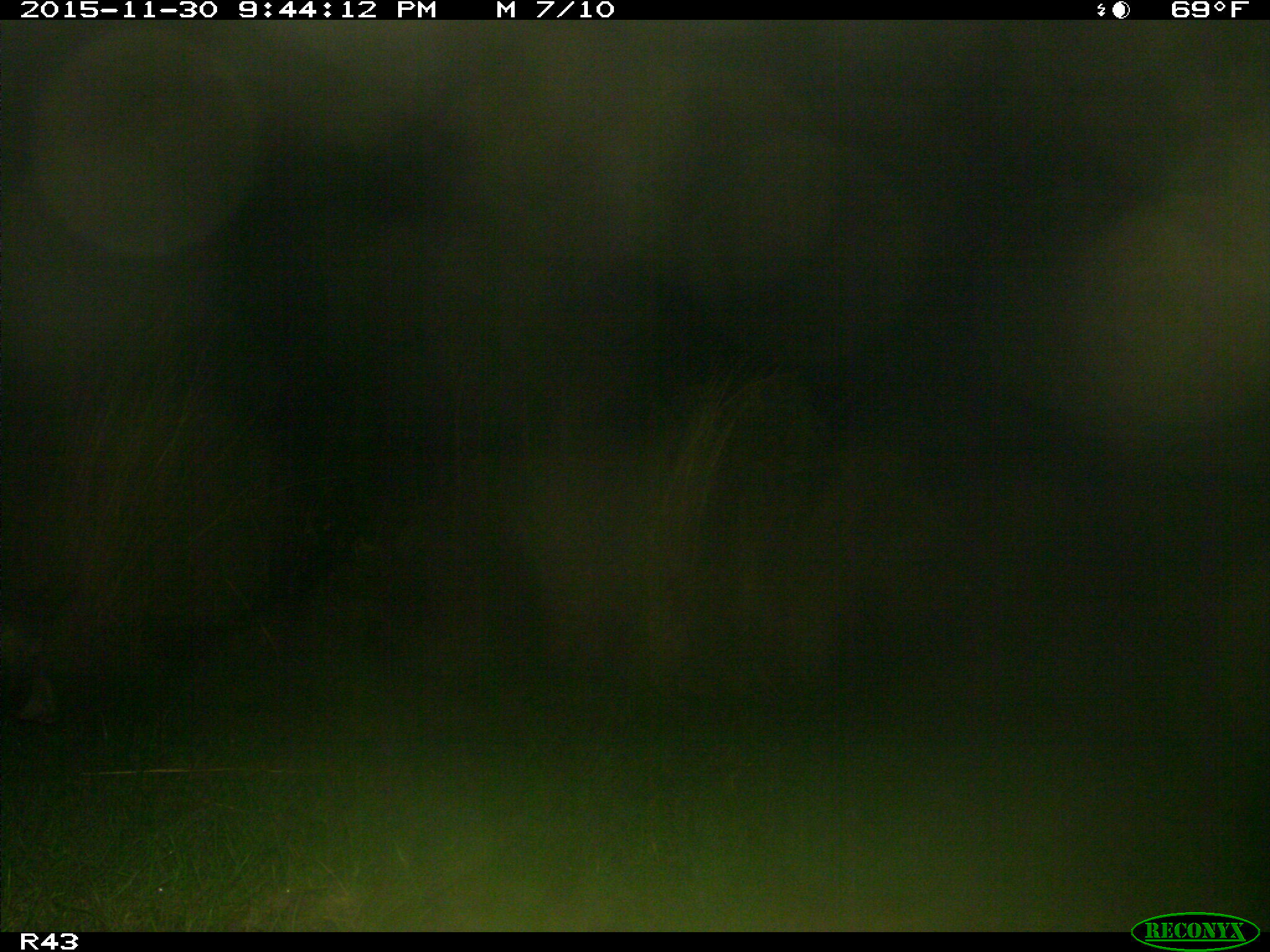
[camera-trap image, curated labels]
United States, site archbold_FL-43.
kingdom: Animalia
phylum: Chordata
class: Mammalia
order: Artiodactyla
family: Suidae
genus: Sus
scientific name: Sus scrofa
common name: wild boar